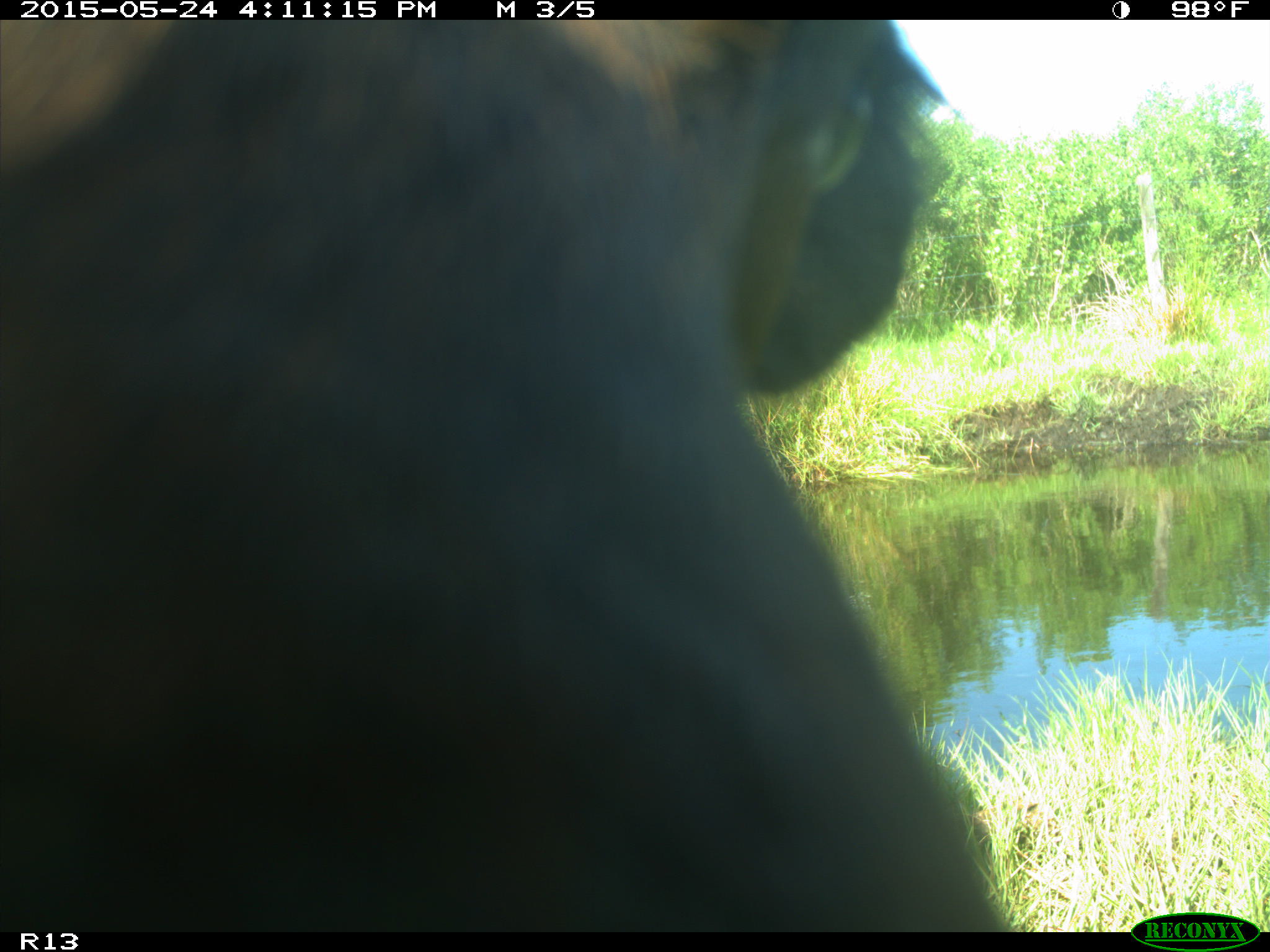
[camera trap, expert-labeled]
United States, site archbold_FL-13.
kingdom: Animalia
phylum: Chordata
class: Mammalia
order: Artiodactyla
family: Bovidae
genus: Bos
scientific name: Bos taurus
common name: domestic cow